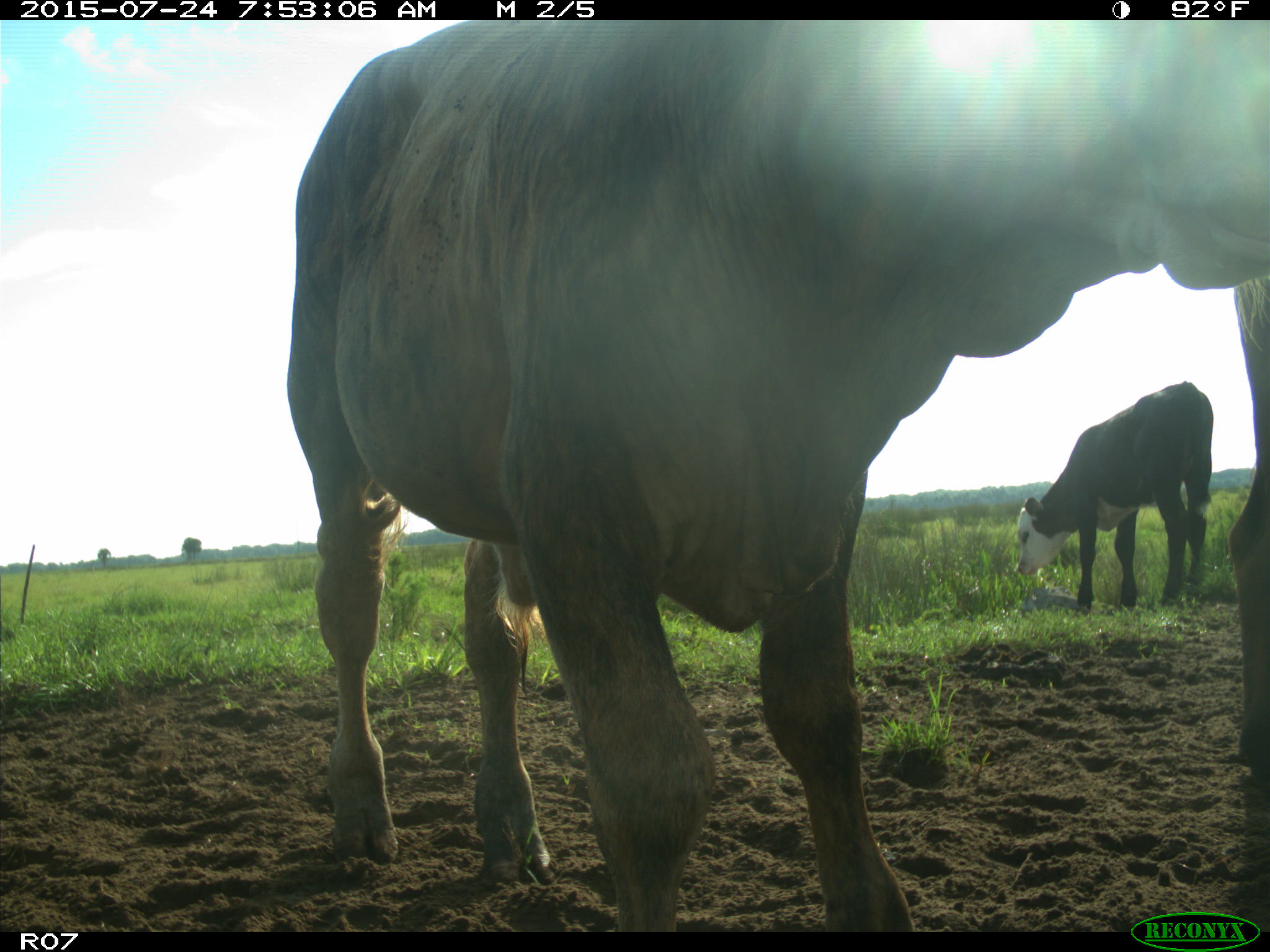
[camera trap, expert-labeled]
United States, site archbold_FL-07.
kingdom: Animalia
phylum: Chordata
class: Mammalia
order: Artiodactyla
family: Bovidae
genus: Bos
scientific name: Bos taurus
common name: domestic cow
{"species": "Bos taurus (domestic cow)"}